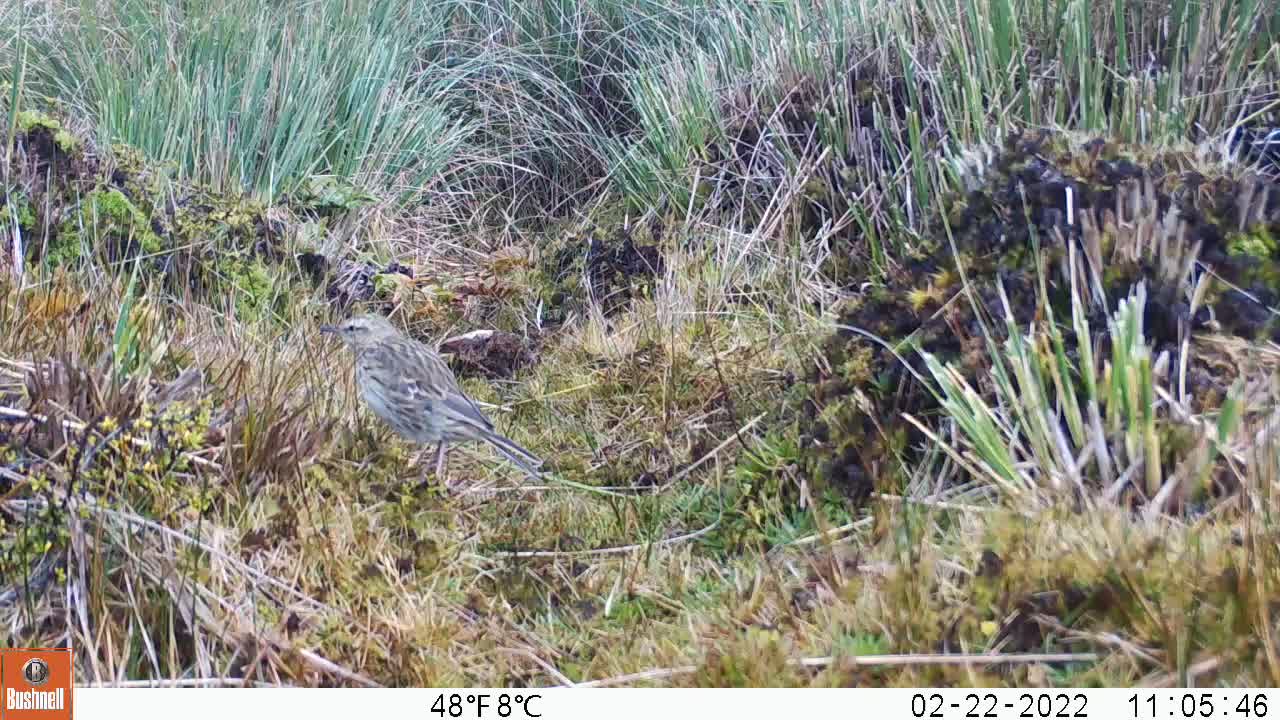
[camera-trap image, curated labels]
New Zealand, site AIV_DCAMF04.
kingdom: Animalia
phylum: Chordata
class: Aves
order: Passeriformes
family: Motacillidae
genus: Anthus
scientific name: Anthus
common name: pipit